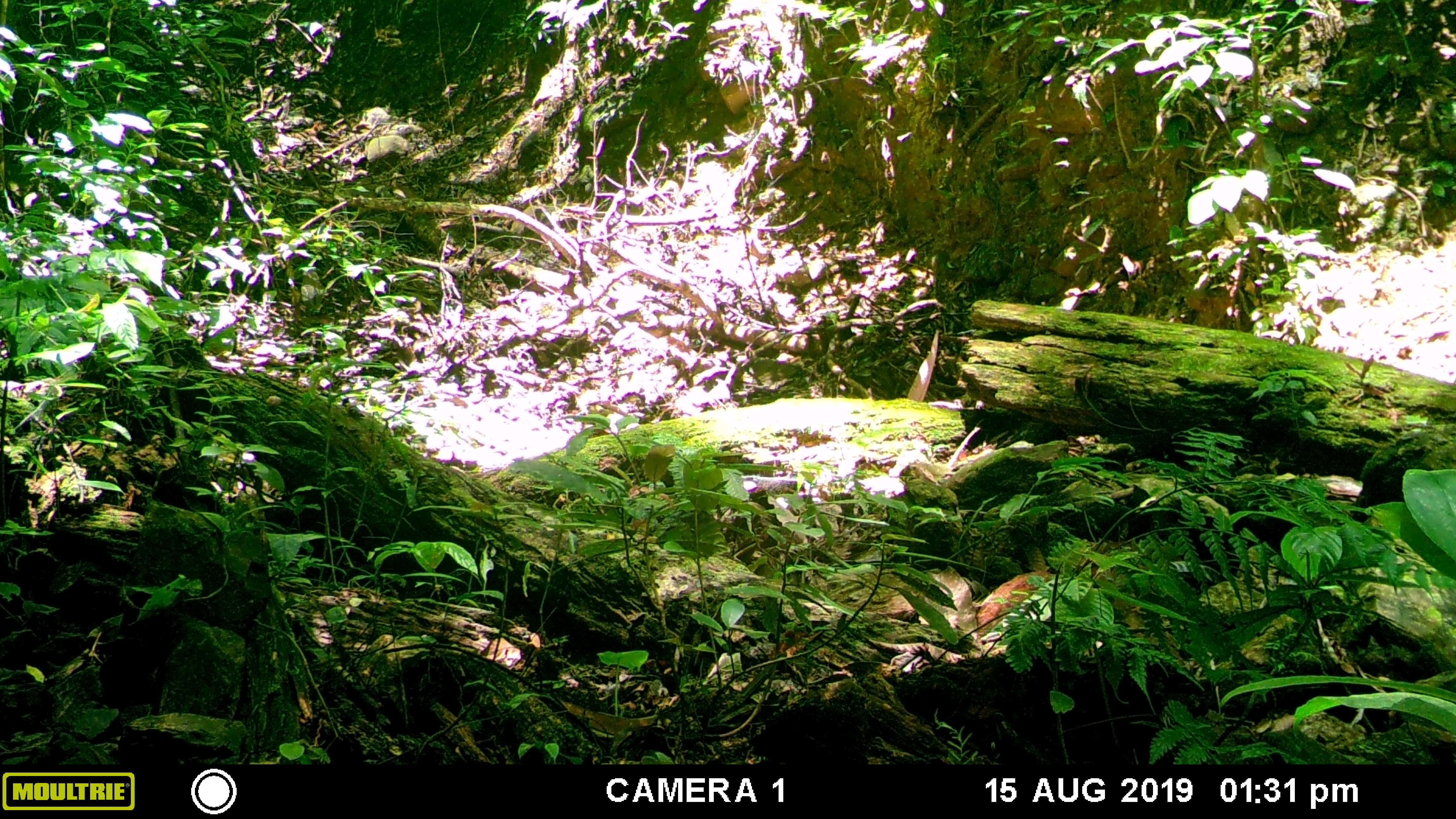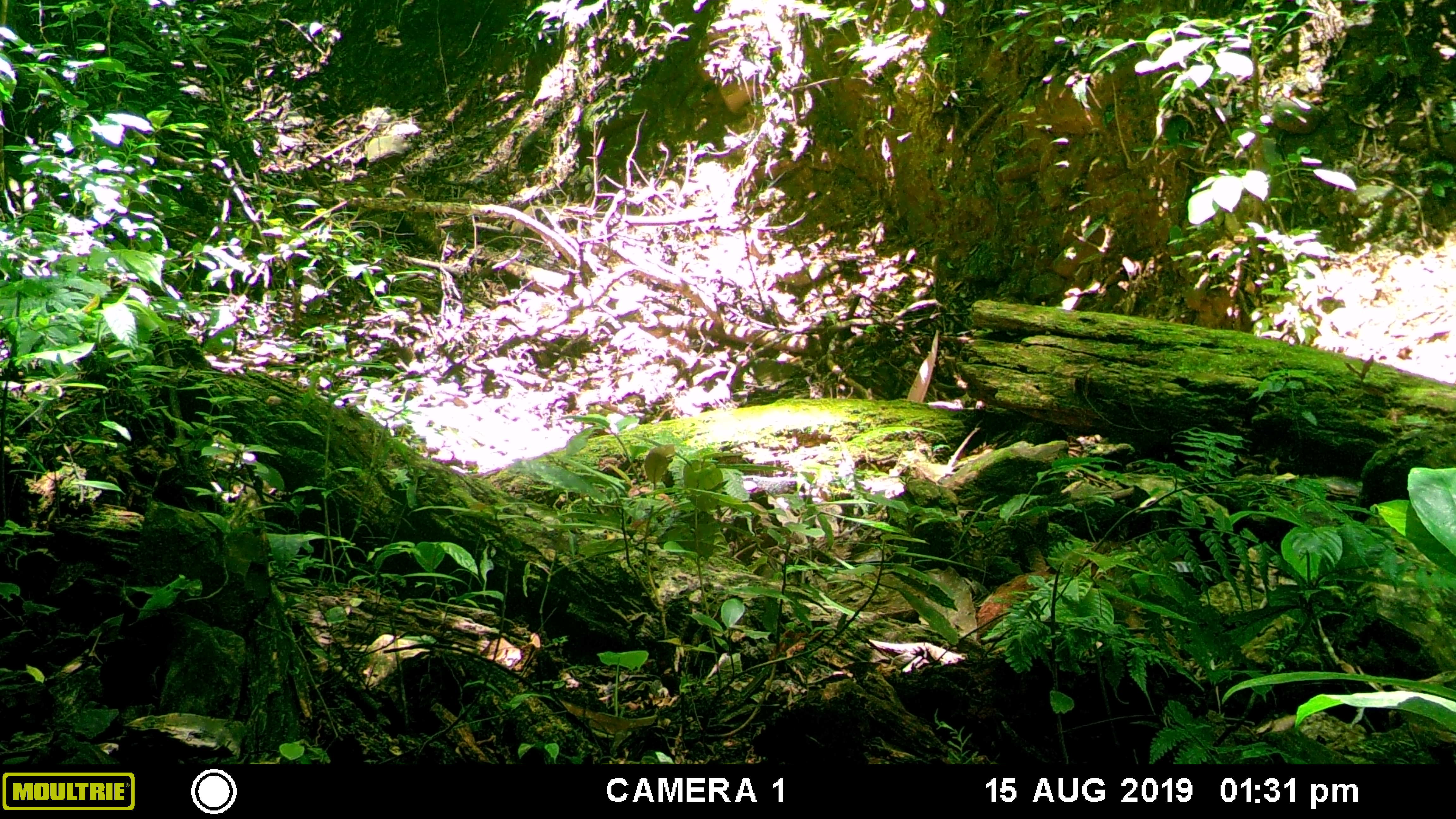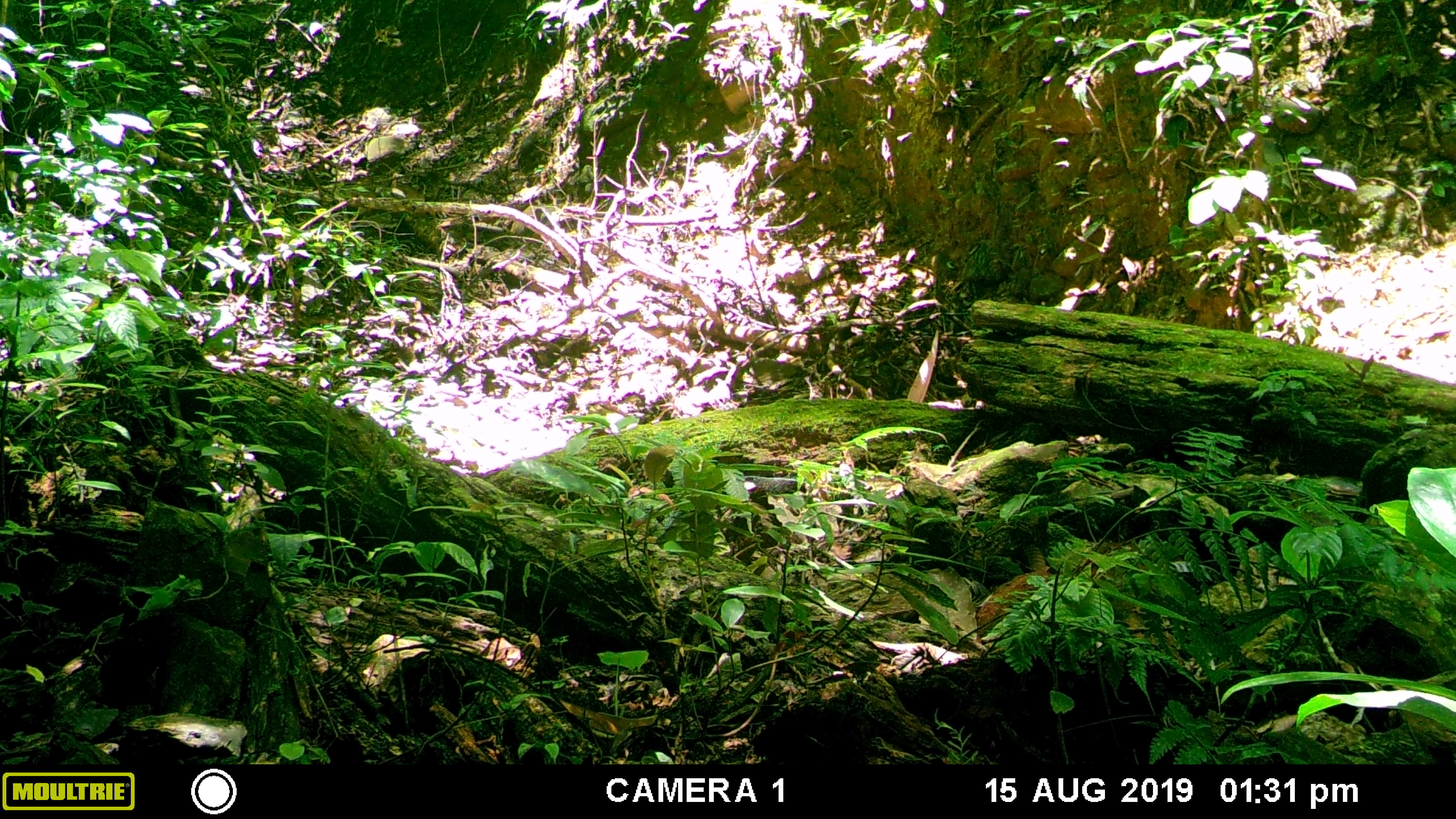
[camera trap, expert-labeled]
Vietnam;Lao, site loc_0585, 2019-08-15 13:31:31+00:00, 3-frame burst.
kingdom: Animalia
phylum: Chordata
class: Mammalia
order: Artiodactyla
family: Suidae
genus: Sus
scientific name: Sus scrofa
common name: eurasian wild pig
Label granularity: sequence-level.